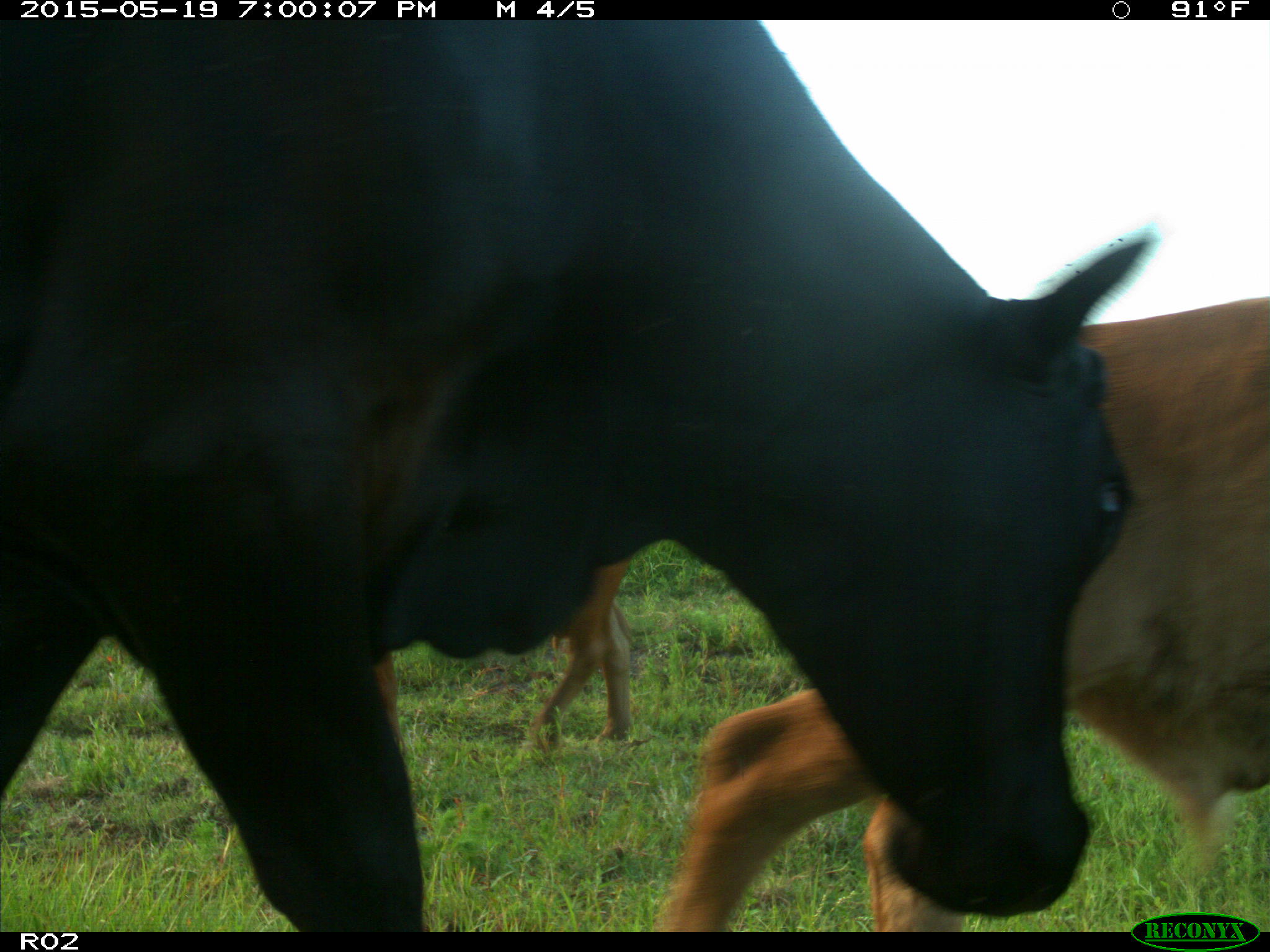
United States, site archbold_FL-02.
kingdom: Animalia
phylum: Chordata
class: Mammalia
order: Artiodactyla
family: Bovidae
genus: Bos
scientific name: Bos taurus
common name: domestic cow